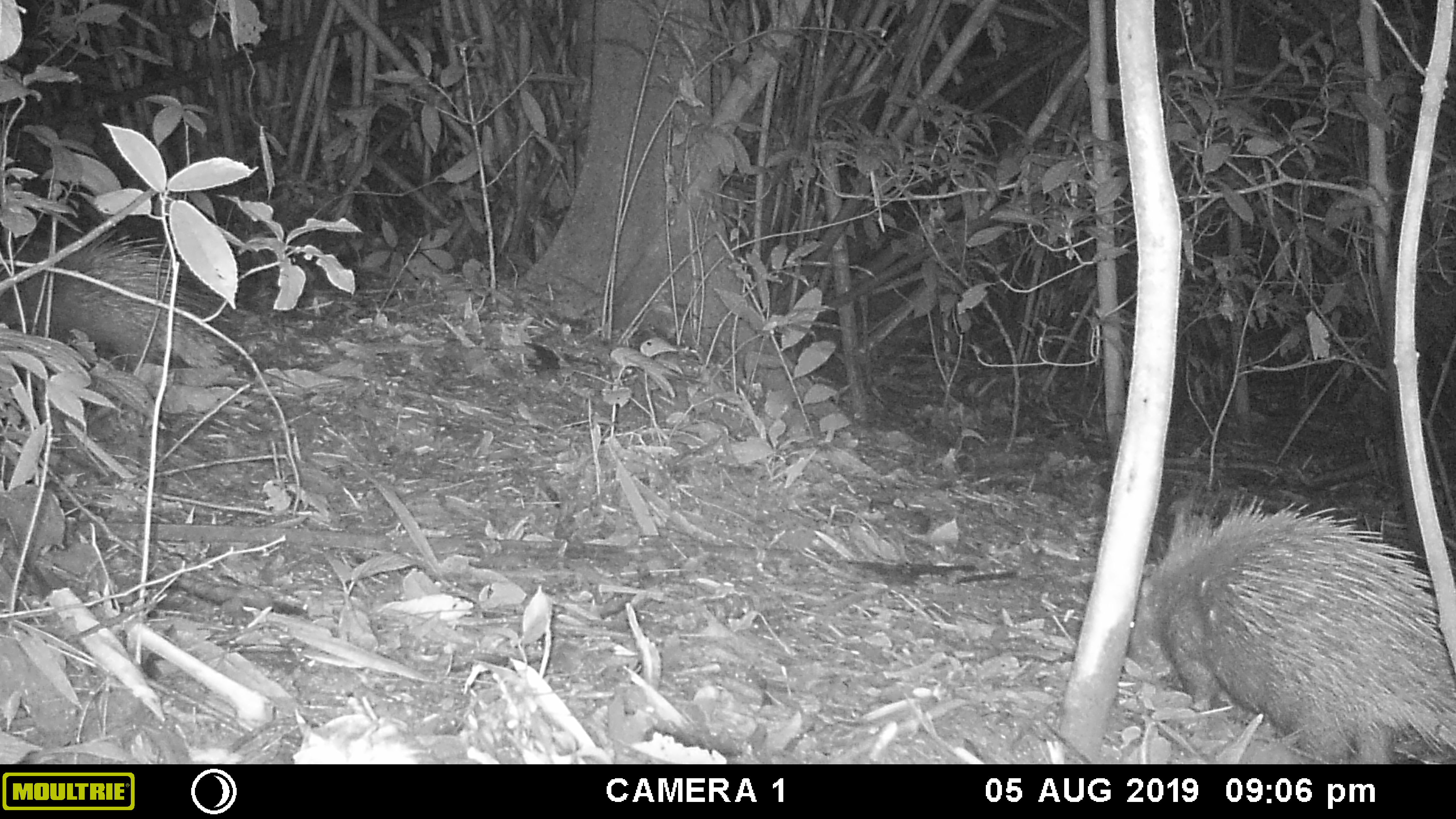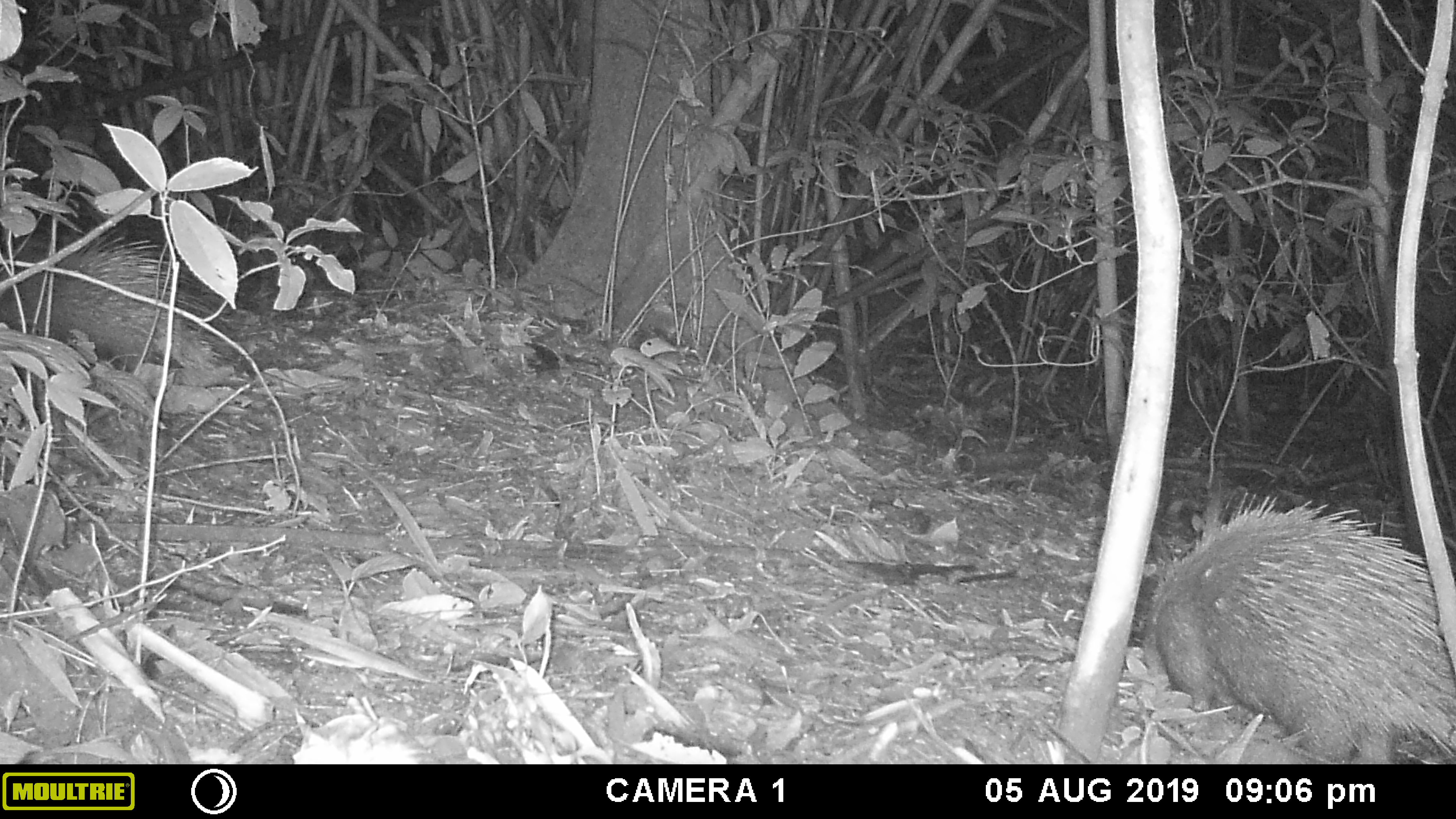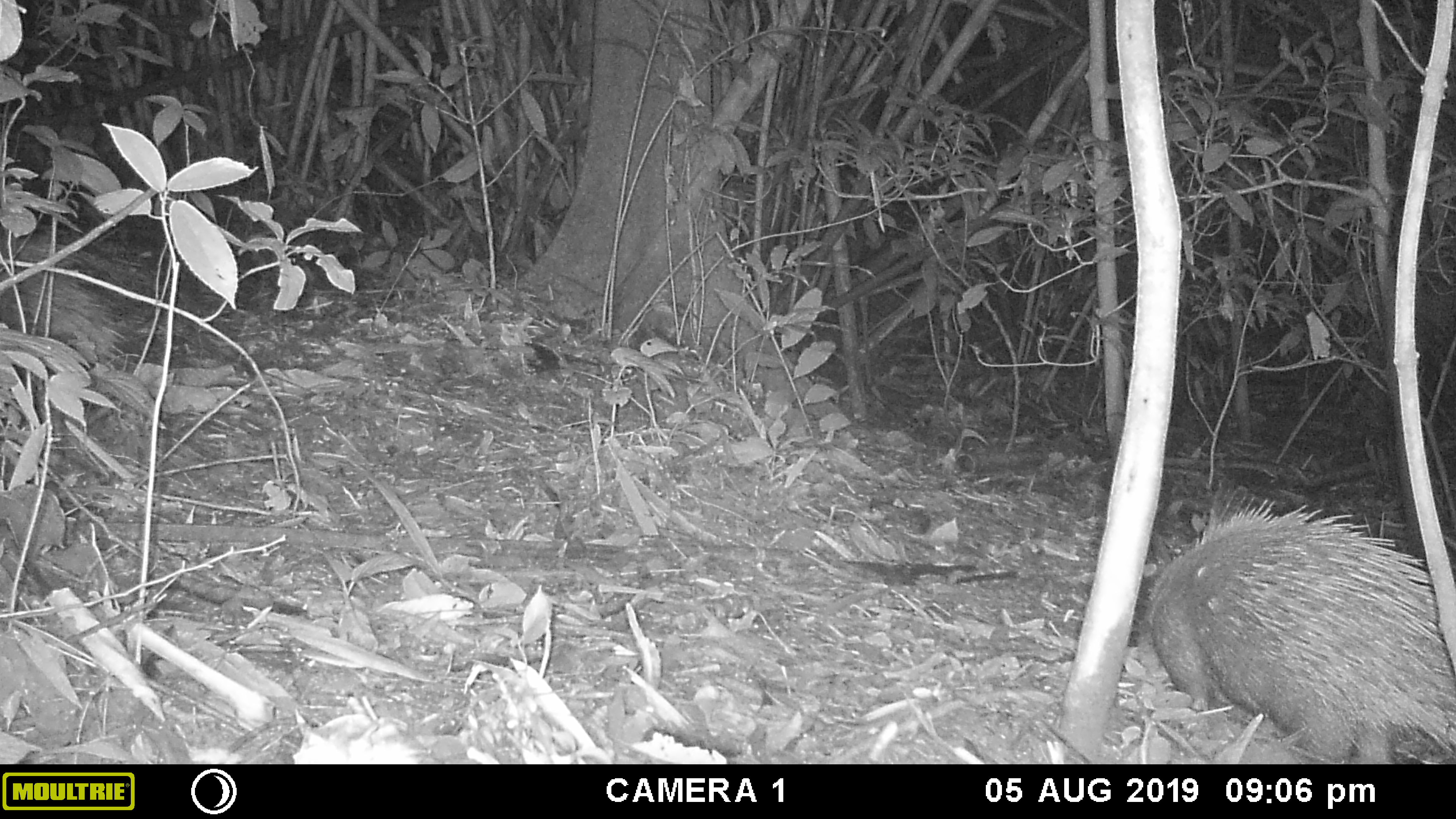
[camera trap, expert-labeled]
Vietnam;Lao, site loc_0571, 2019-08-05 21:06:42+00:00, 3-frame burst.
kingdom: Animalia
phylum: Chordata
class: Mammalia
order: Rodentia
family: Hystricidae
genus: Hystrix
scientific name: Hystrix brachyura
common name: malayan porcupine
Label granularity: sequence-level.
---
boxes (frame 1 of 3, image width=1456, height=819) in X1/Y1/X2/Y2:
malayan porcupine: 1122/492/1456/764; 0/230/230/367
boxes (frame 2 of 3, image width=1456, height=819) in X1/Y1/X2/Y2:
malayan porcupine: 1140/490/1456/764; 0/232/225/386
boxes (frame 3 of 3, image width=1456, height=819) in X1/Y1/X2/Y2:
malayan porcupine: 1135/489/1456/762; 0/237/128/365